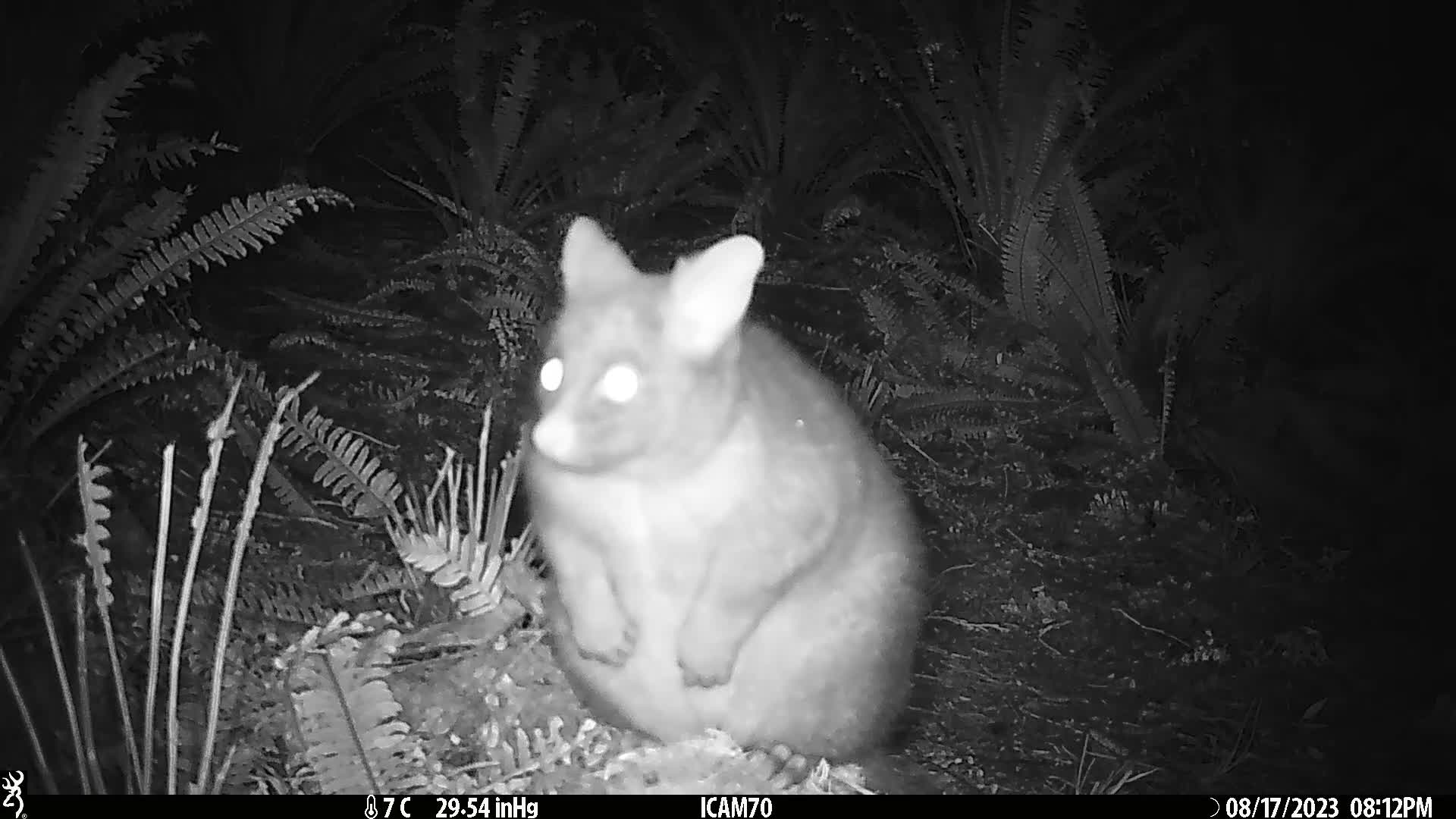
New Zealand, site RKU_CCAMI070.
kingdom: Animalia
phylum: Chordata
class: Mammalia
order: Diprotodontia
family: Phalangeridae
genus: Trichosurus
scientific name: Trichosurus vulpecula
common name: common brushtail possum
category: possum